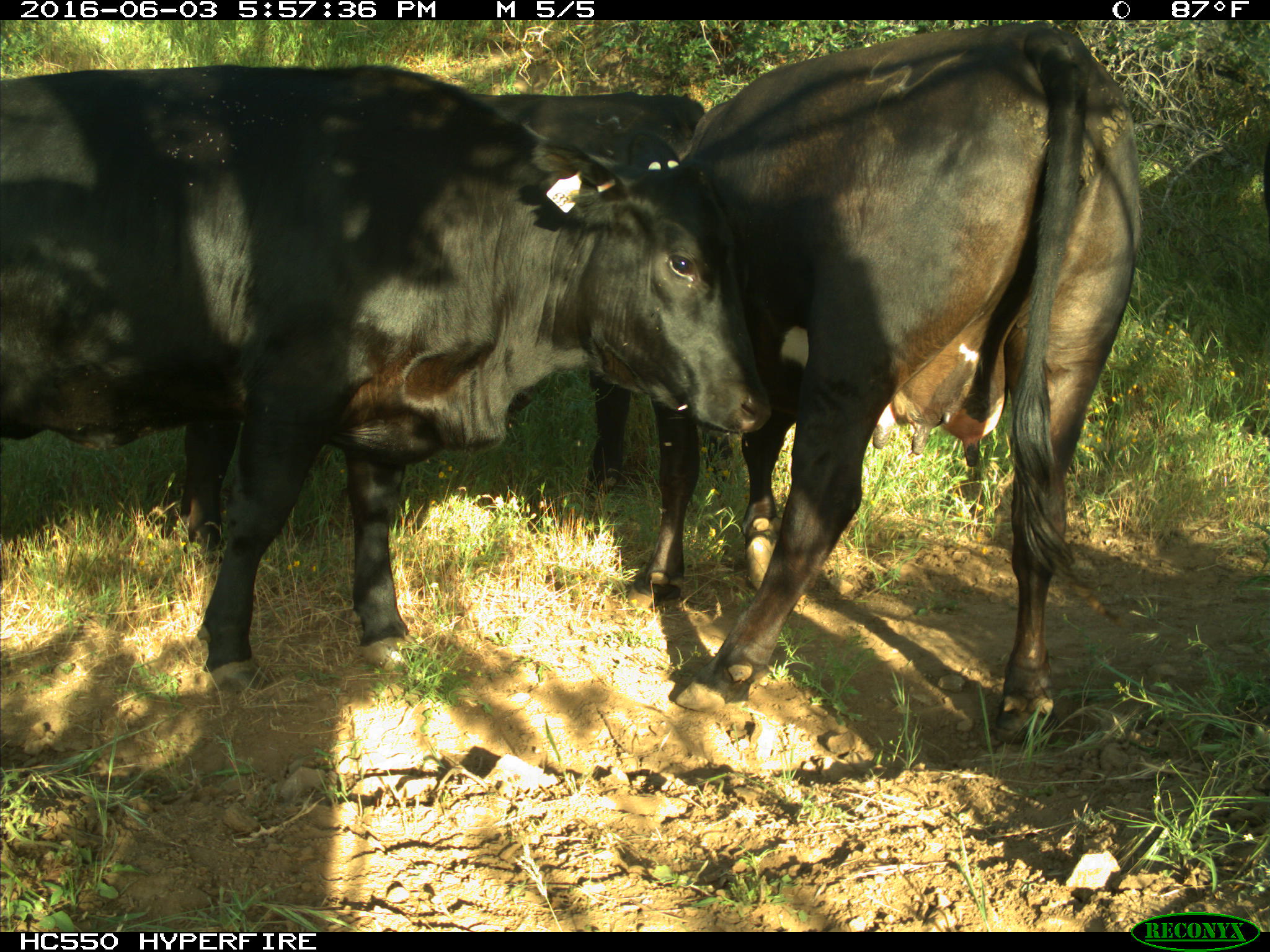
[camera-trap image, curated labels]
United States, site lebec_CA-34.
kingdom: Animalia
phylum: Chordata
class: Mammalia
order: Artiodactyla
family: Bovidae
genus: Bos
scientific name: Bos taurus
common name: domestic cow